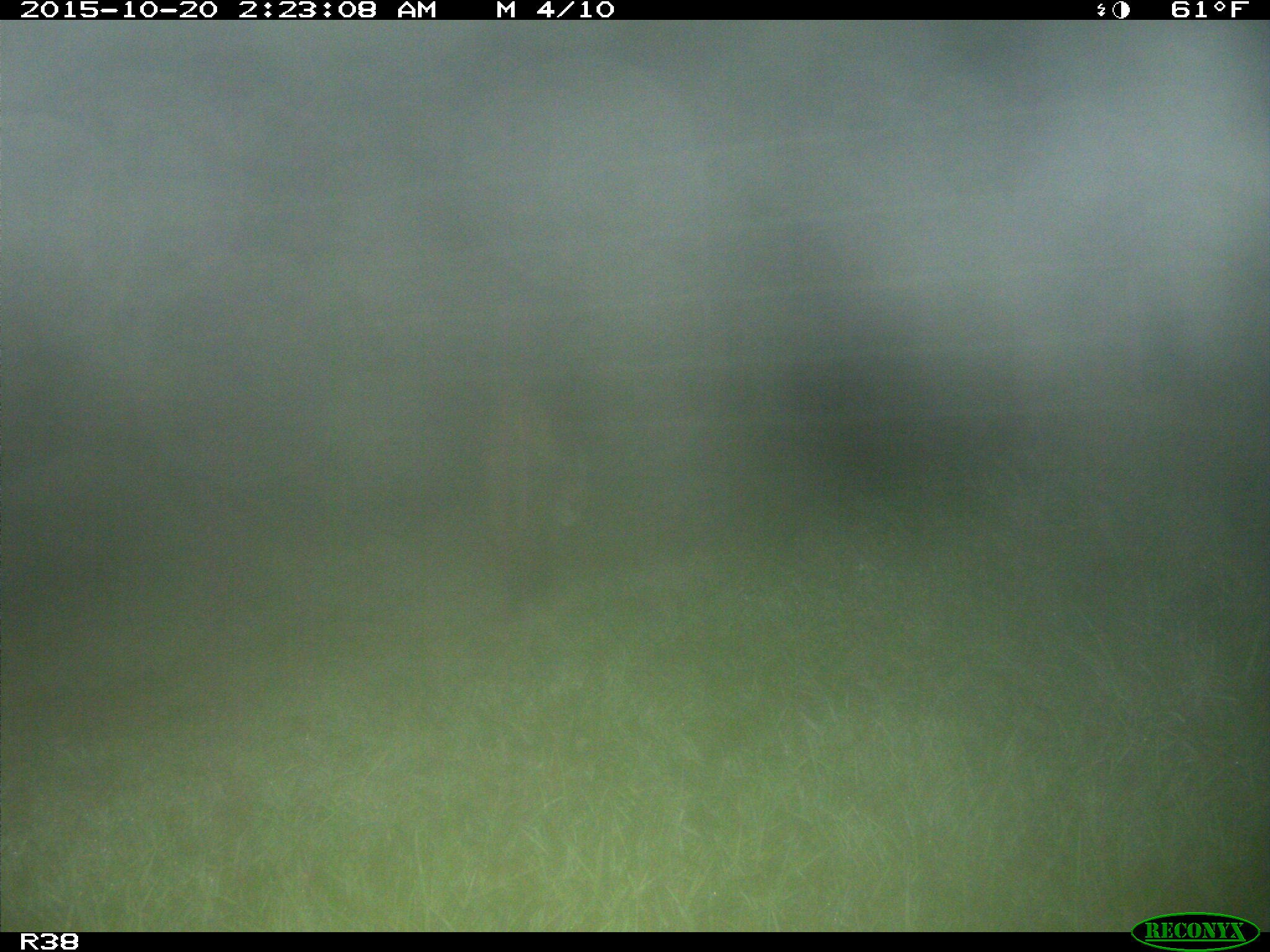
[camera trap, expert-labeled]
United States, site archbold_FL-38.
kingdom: Animalia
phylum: Chordata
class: Mammalia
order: Carnivora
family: Felidae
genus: Lynx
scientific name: Lynx rufus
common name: bobcat